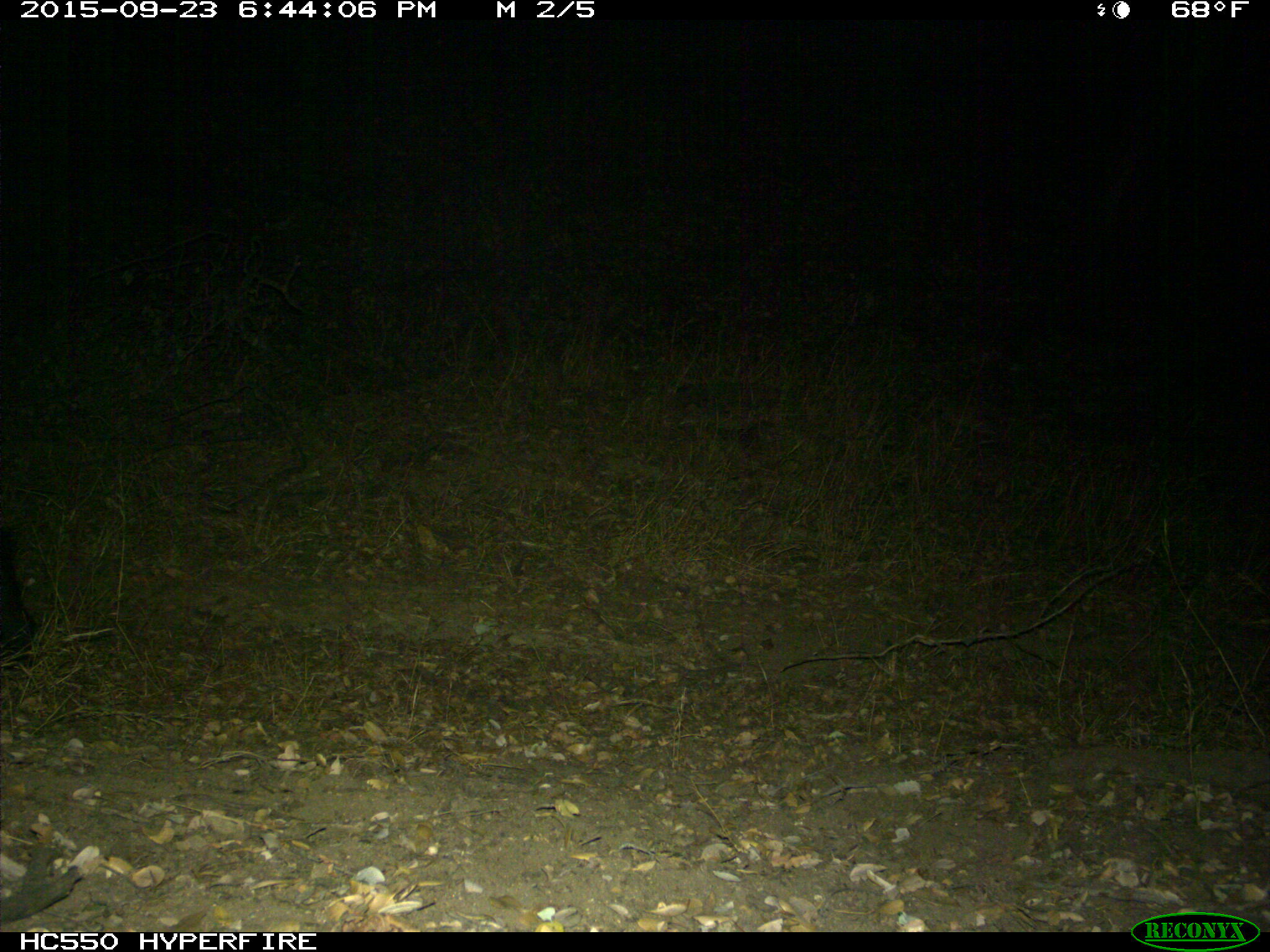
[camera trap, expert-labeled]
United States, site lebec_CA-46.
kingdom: Animalia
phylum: Chordata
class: Mammalia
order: Artiodactyla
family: Suidae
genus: Sus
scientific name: Sus scrofa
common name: wild boar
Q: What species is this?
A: Sus scrofa (wild boar).